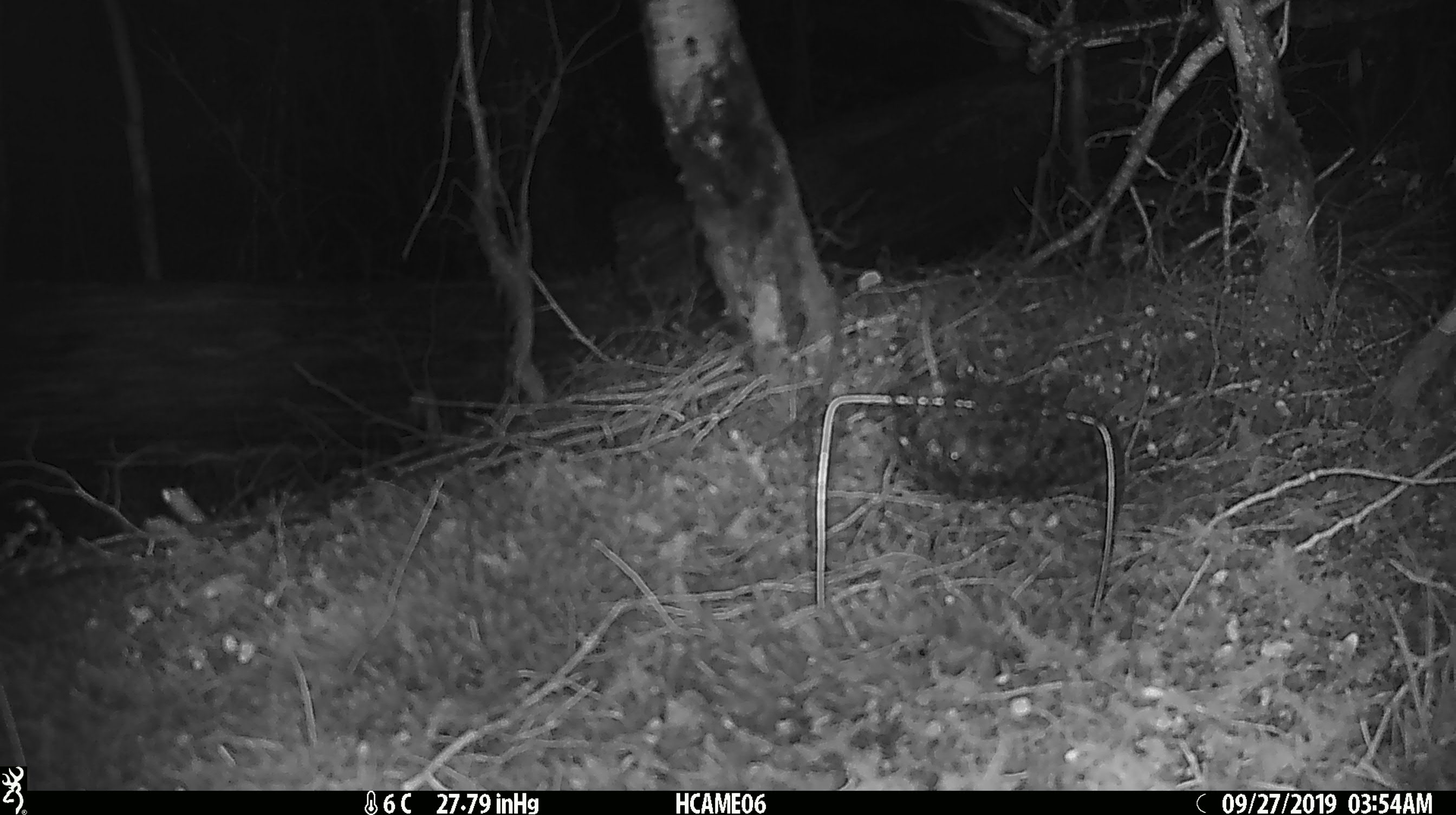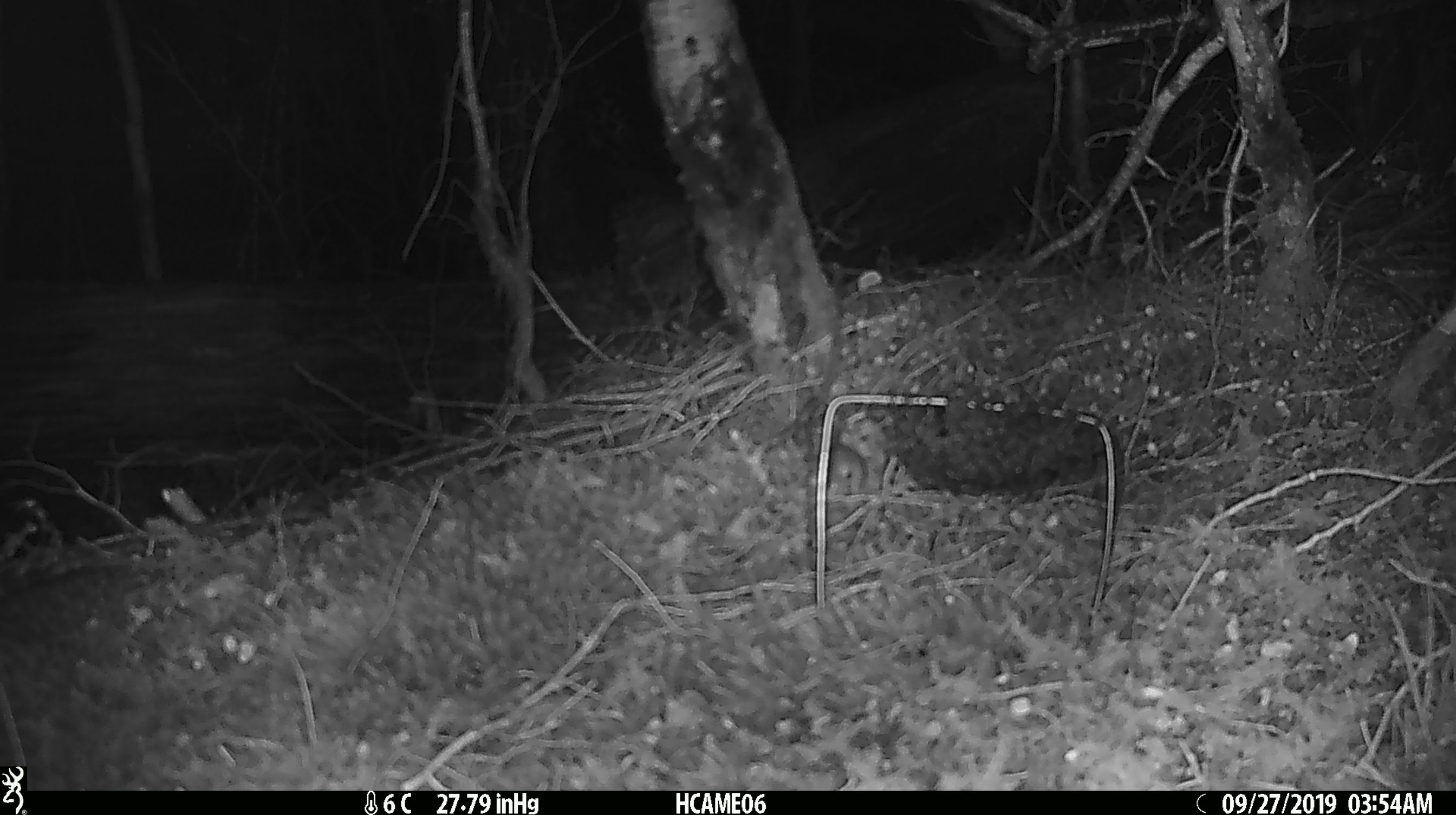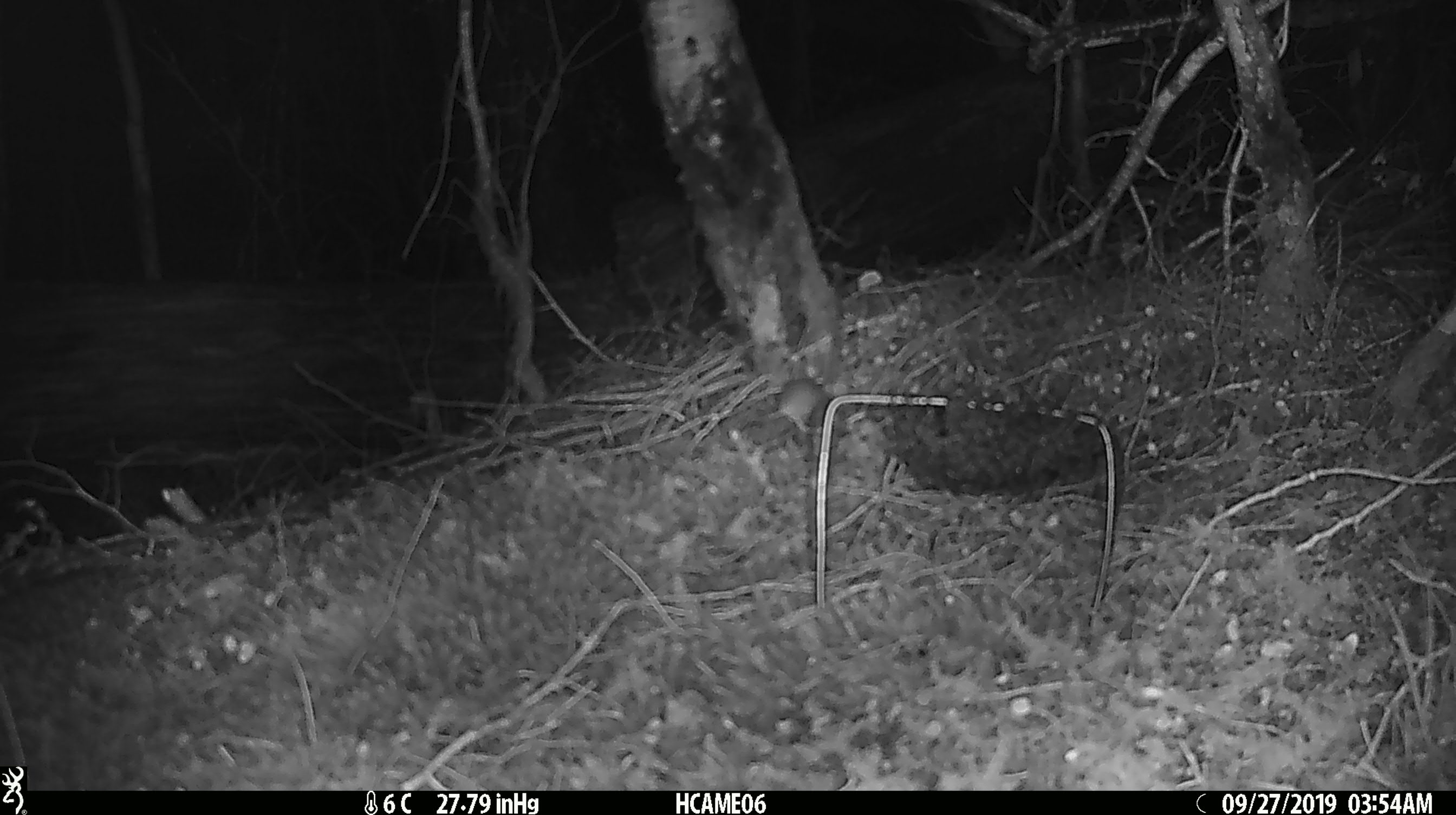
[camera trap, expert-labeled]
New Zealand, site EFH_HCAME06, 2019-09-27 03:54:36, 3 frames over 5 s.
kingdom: Animalia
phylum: Chordata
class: Mammalia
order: Rodentia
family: Muridae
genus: Mus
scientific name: Mus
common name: mouse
Mouse (Mus).